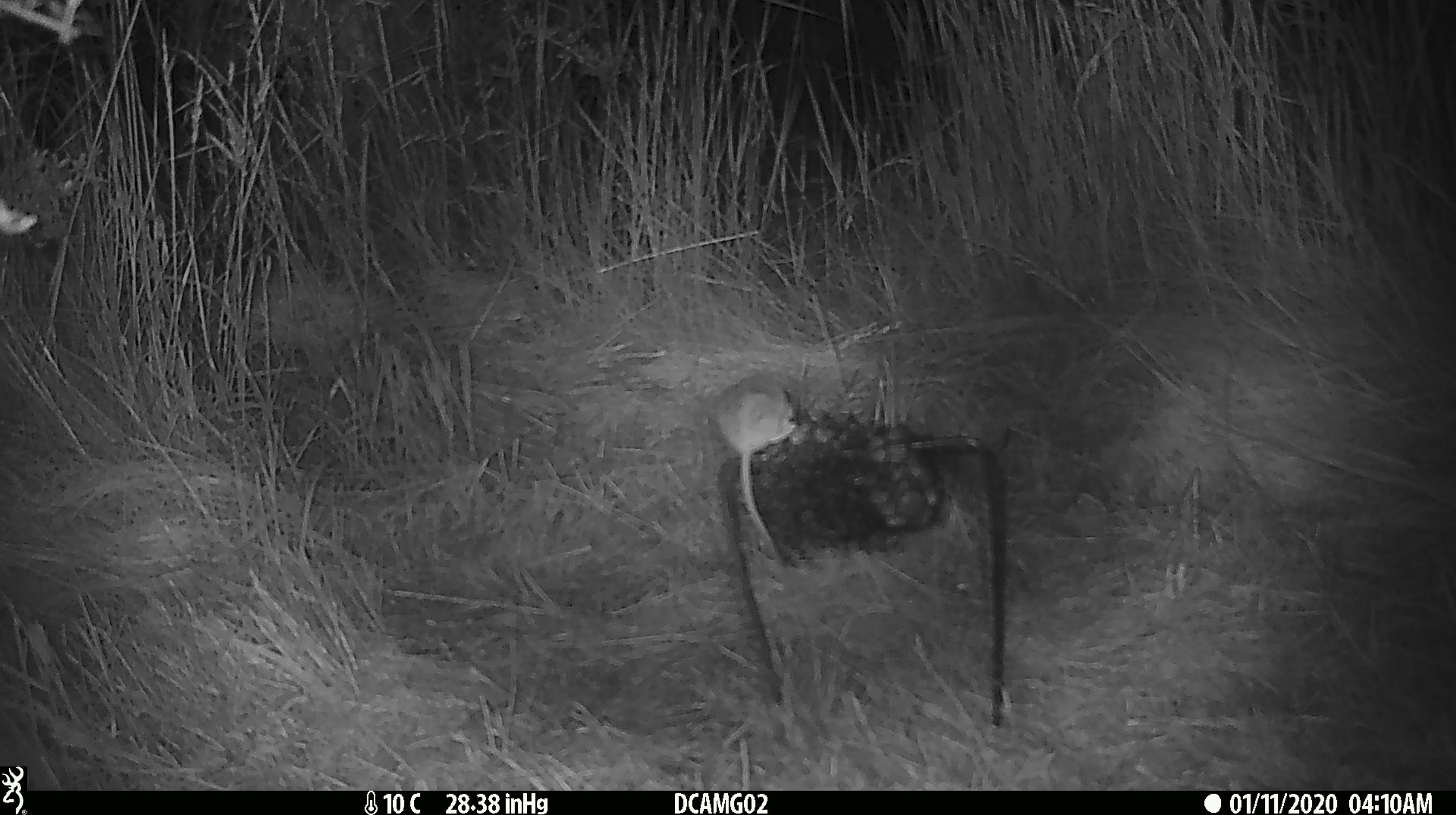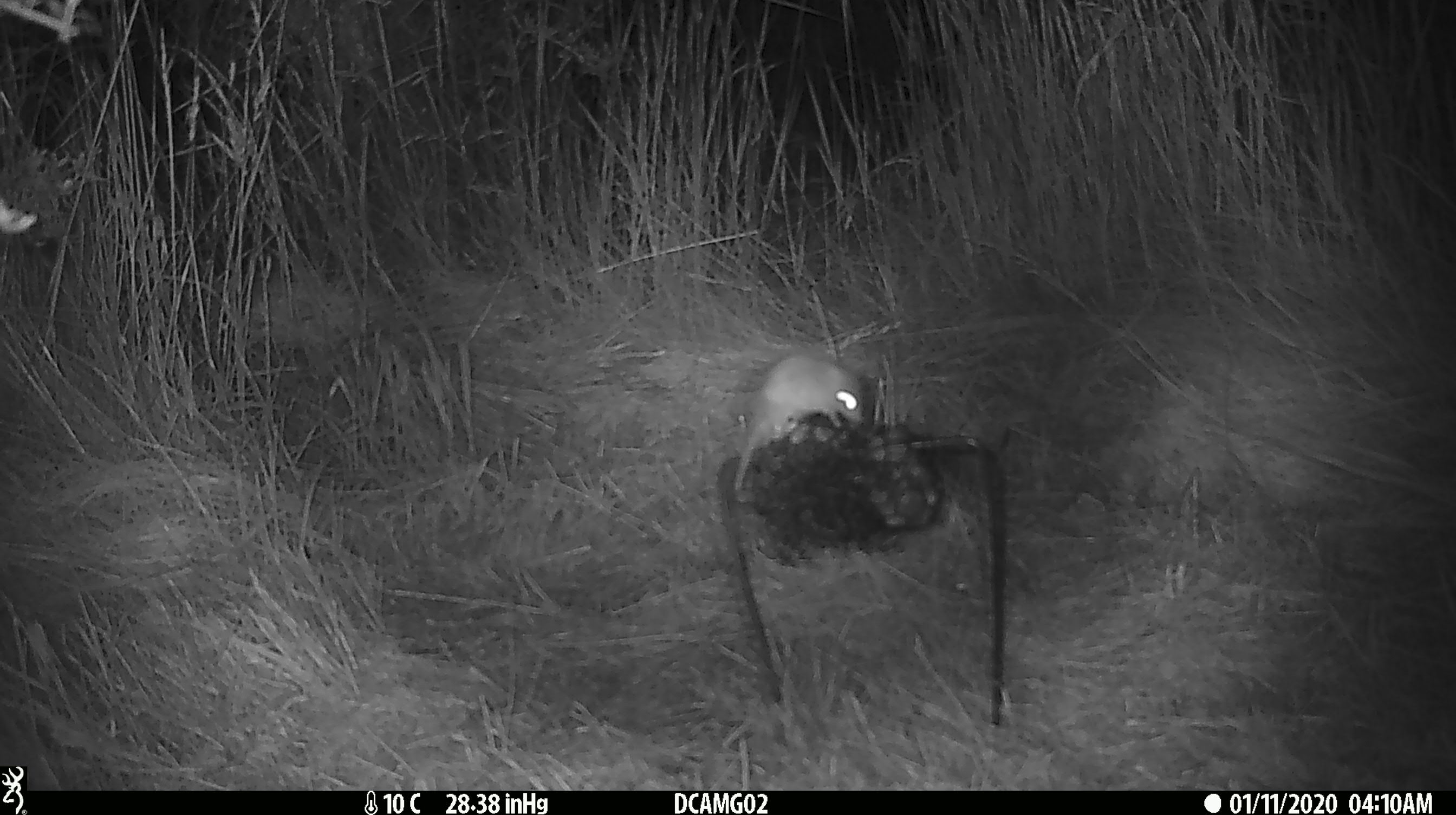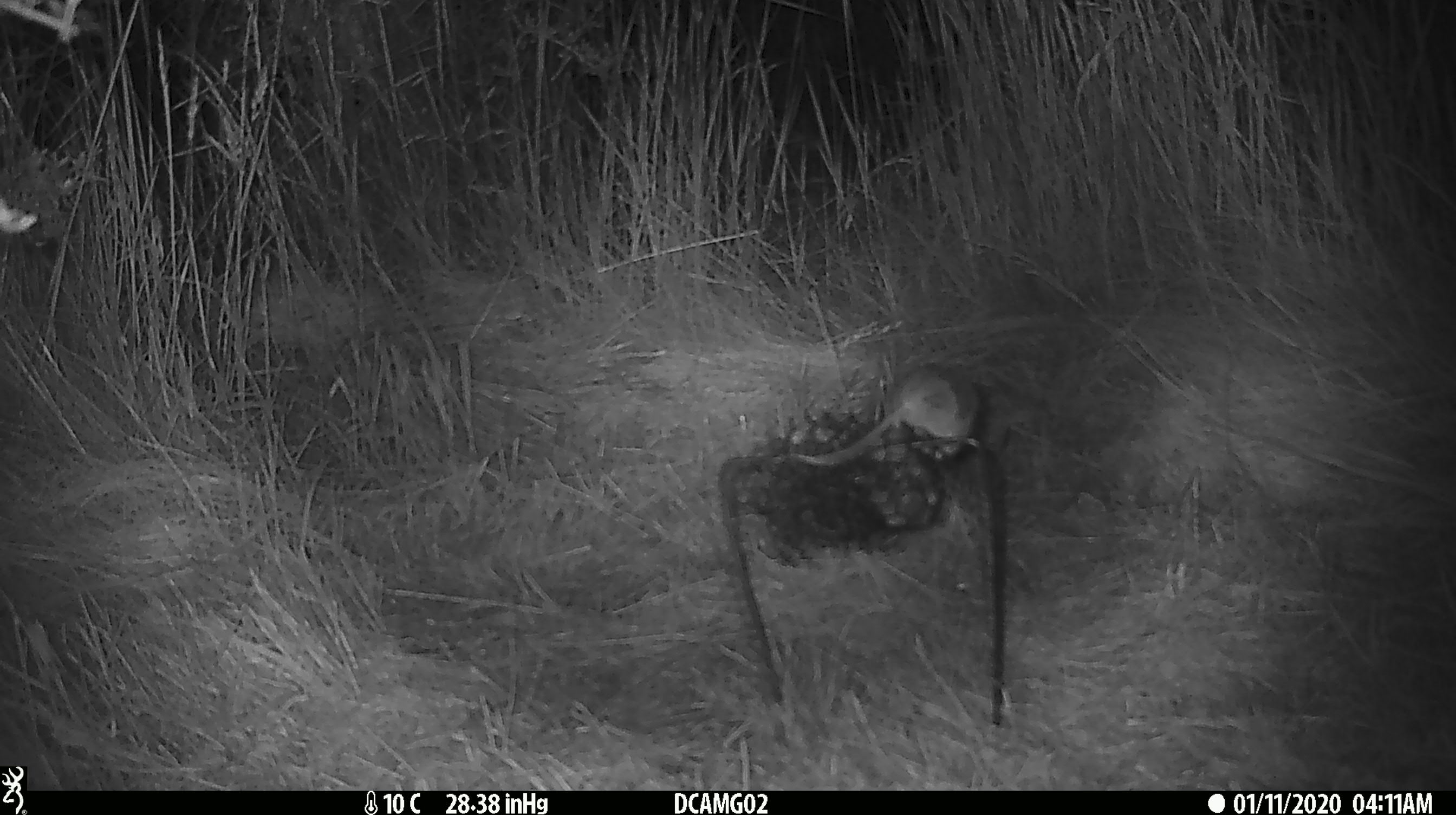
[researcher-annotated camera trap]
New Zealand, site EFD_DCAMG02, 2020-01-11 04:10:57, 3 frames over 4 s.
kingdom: Animalia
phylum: Chordata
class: Mammalia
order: Rodentia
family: Muridae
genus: Mus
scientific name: Mus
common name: mouse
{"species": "mouse (Mus)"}